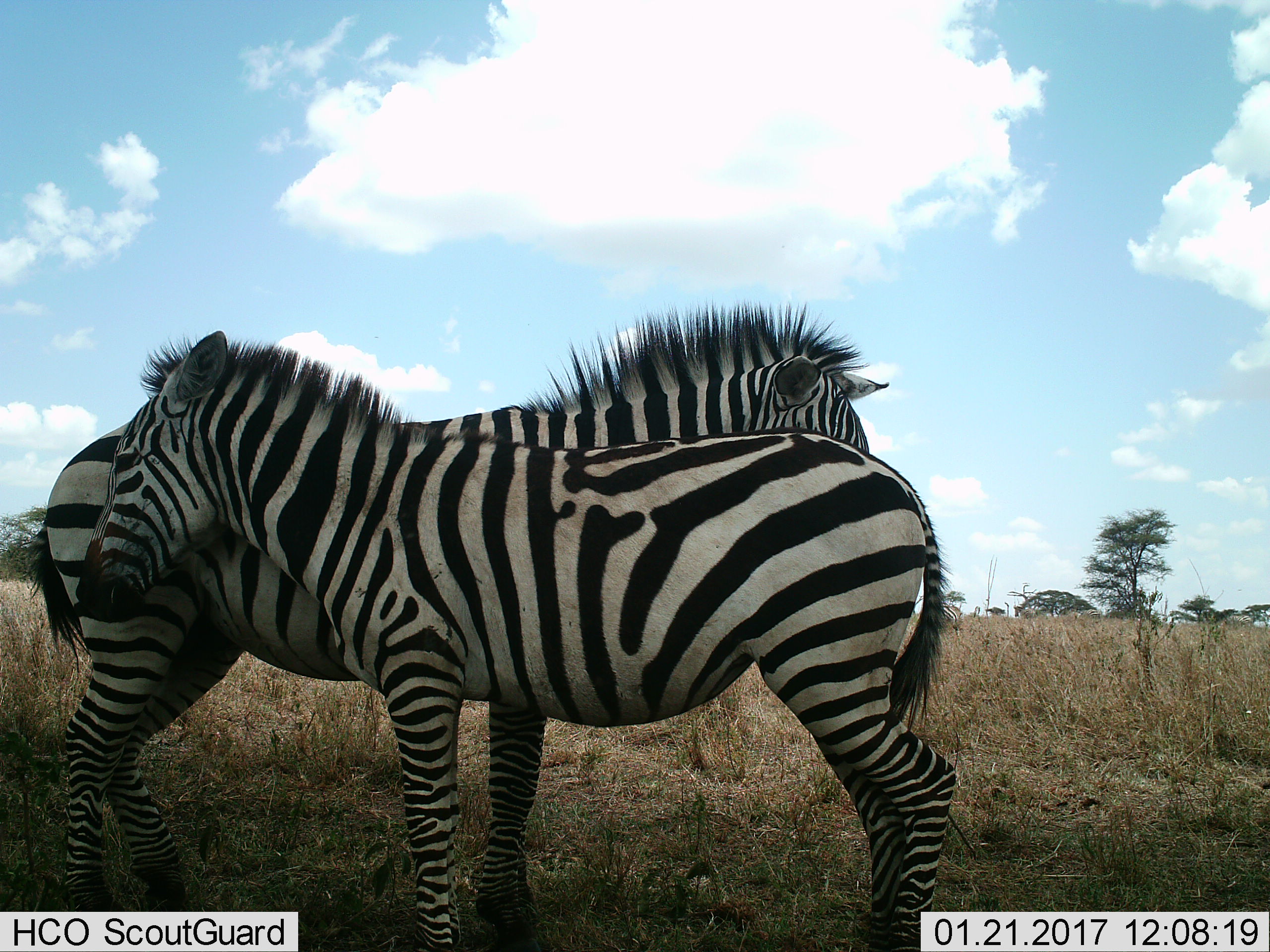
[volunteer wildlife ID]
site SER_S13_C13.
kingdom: Animalia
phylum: Chordata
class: Mammalia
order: Perissodactyla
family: Equidae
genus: Equus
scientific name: Equus quagga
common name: plains zebra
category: zebraplains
Zebraplains (plains zebra) (Equus quagga), count 2. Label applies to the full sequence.